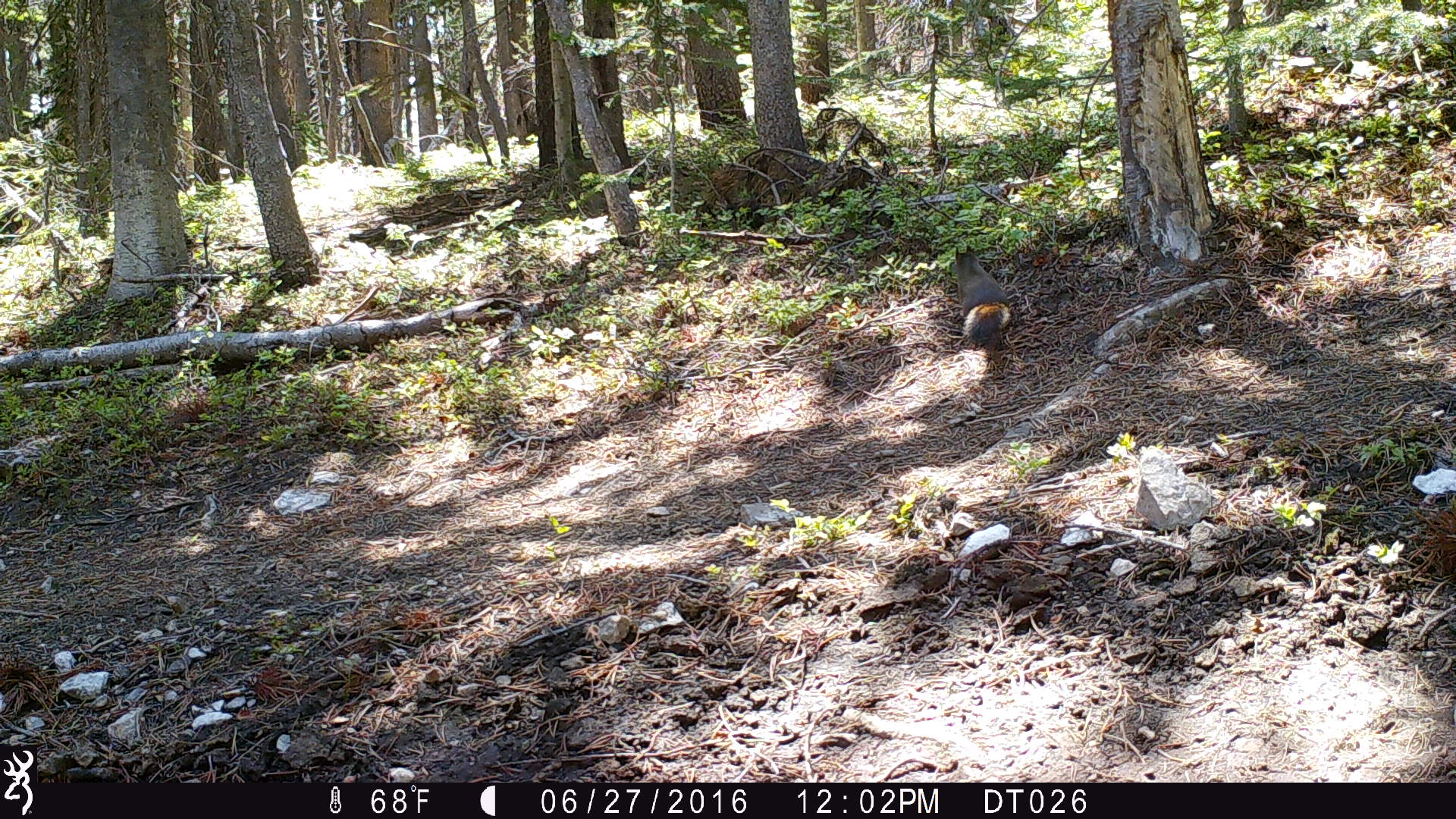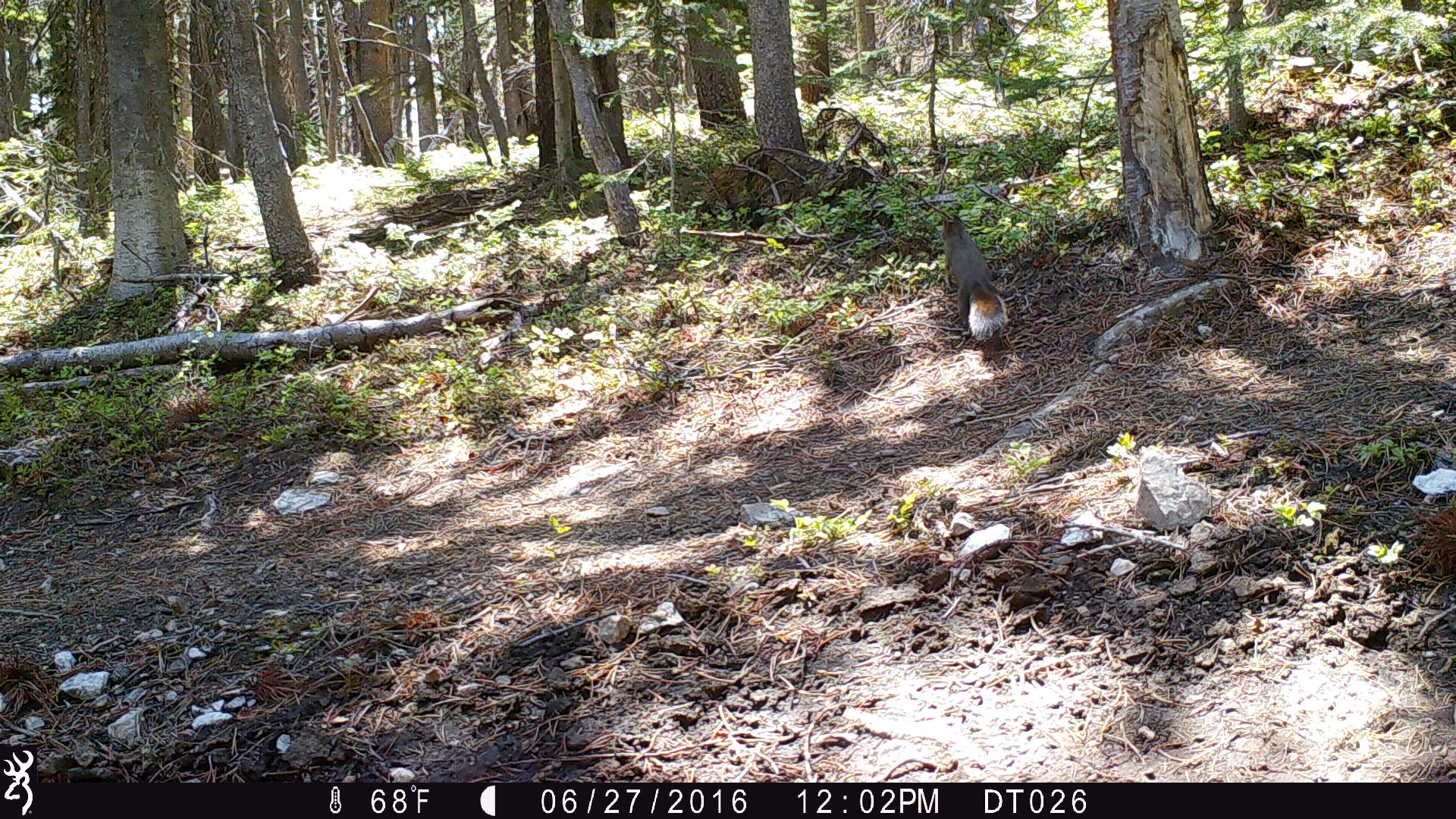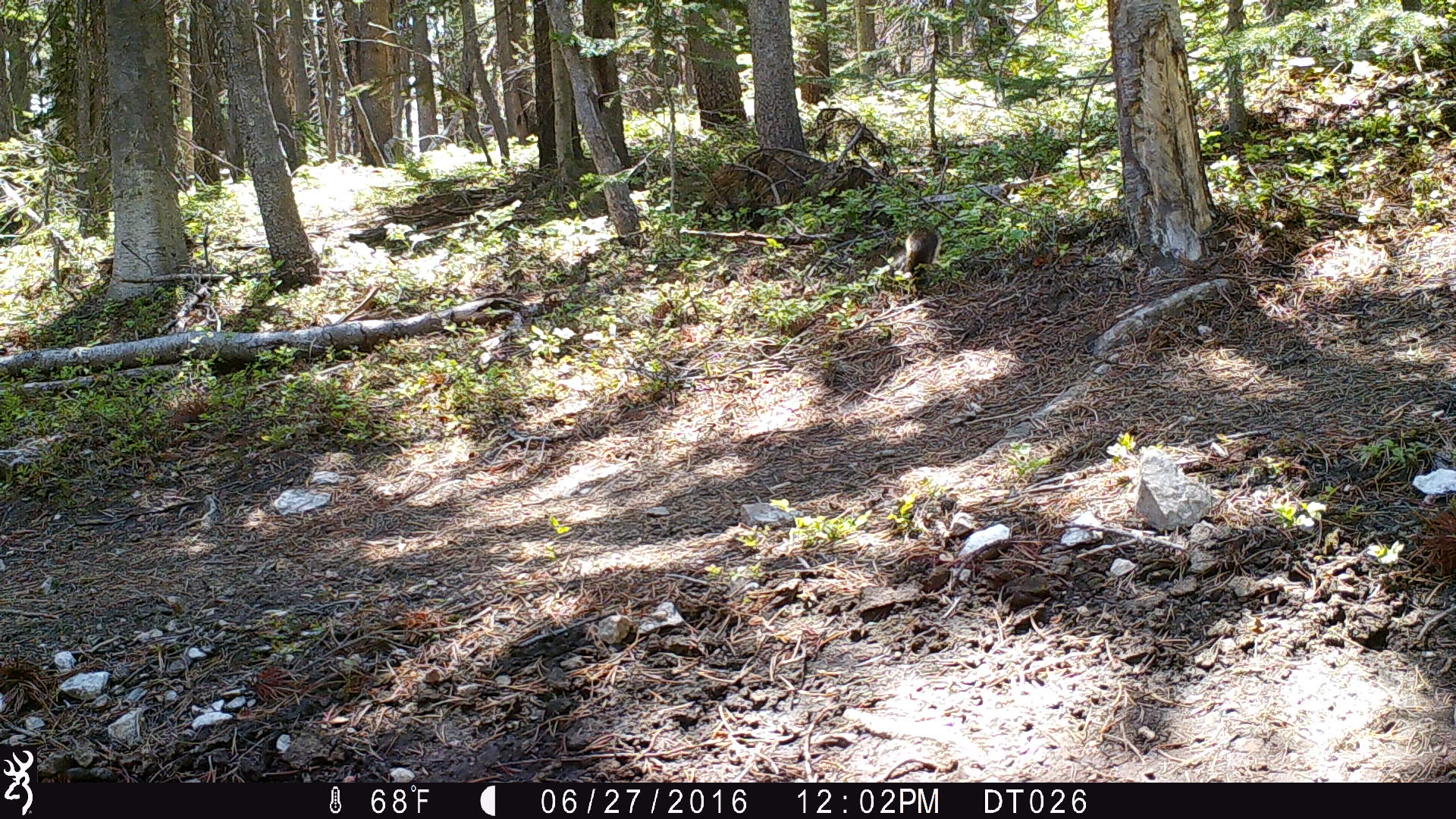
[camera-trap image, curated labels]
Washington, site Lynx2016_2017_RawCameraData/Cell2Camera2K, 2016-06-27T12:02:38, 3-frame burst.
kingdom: Animalia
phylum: Chordata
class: Mammalia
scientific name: Mammalia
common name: small mammal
Small mammal (Mammalia). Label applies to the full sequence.